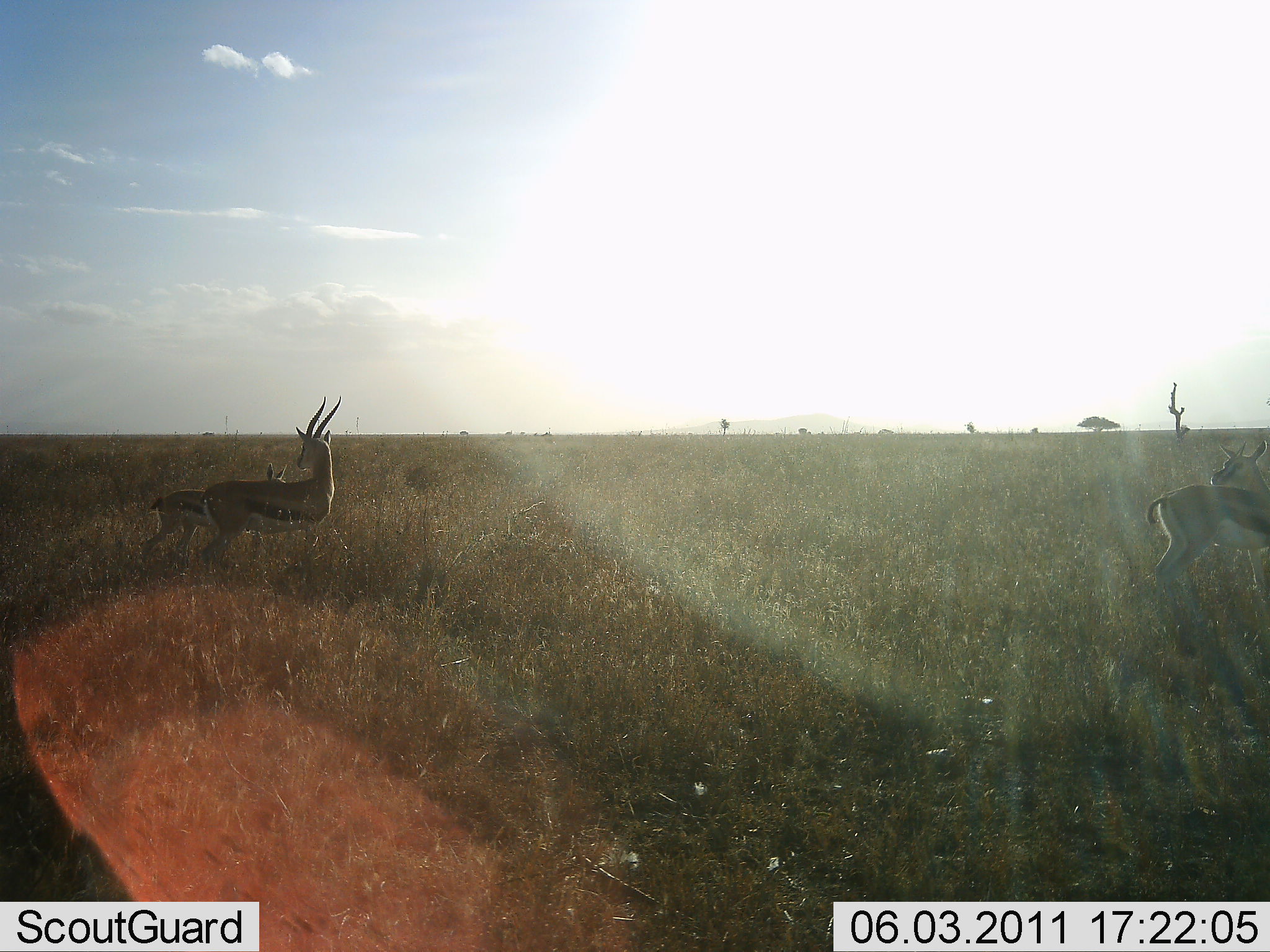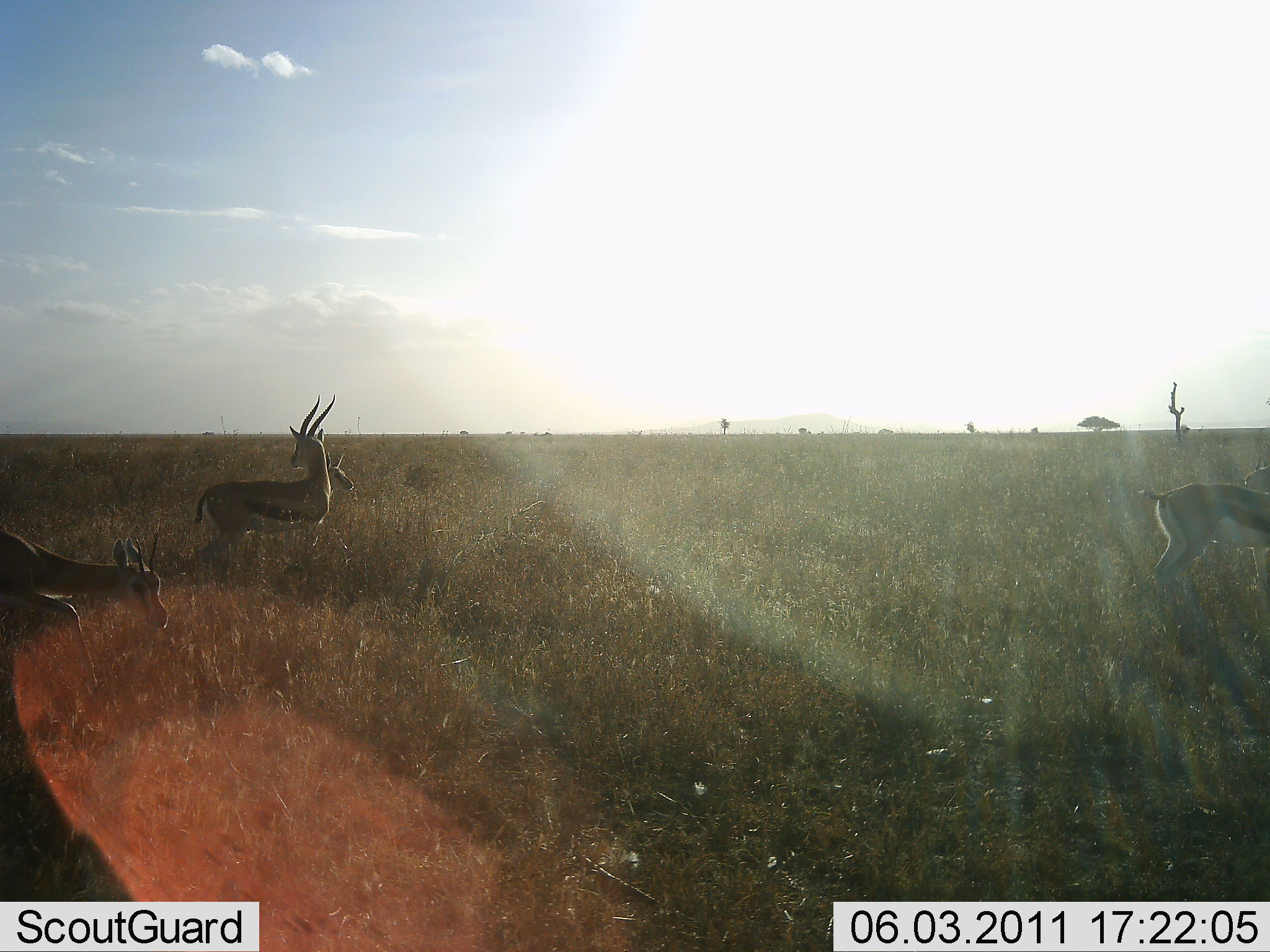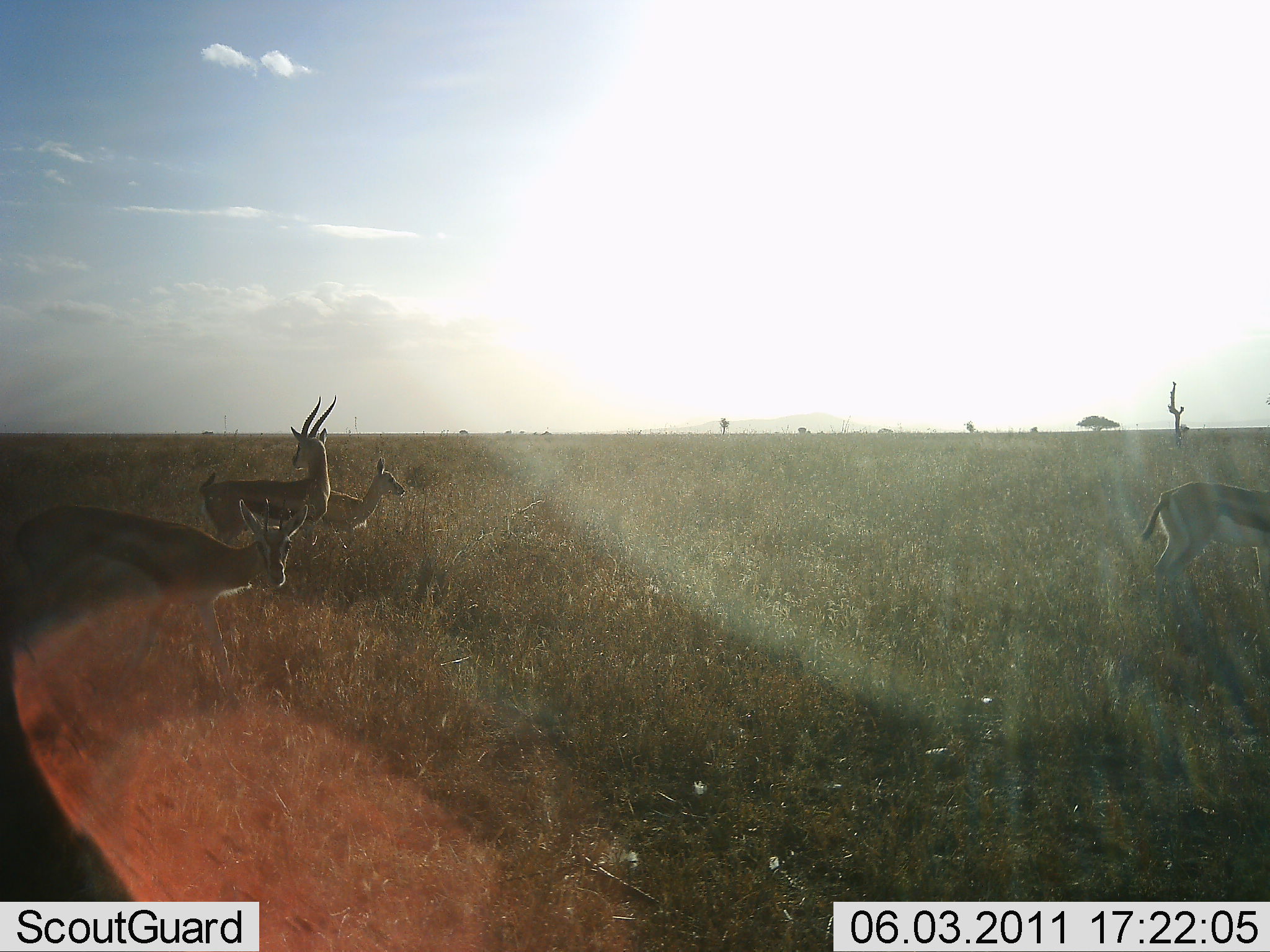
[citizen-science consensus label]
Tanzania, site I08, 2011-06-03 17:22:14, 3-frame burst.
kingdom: Animalia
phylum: Chordata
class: Mammalia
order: Artiodactyla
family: Bovidae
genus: Eudorcas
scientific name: Eudorcas thomsonii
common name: thomson's gazelle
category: gazellethomsons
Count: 4.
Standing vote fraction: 62%.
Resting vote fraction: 6%.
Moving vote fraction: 81%.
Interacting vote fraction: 0%.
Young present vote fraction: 19%.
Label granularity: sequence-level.